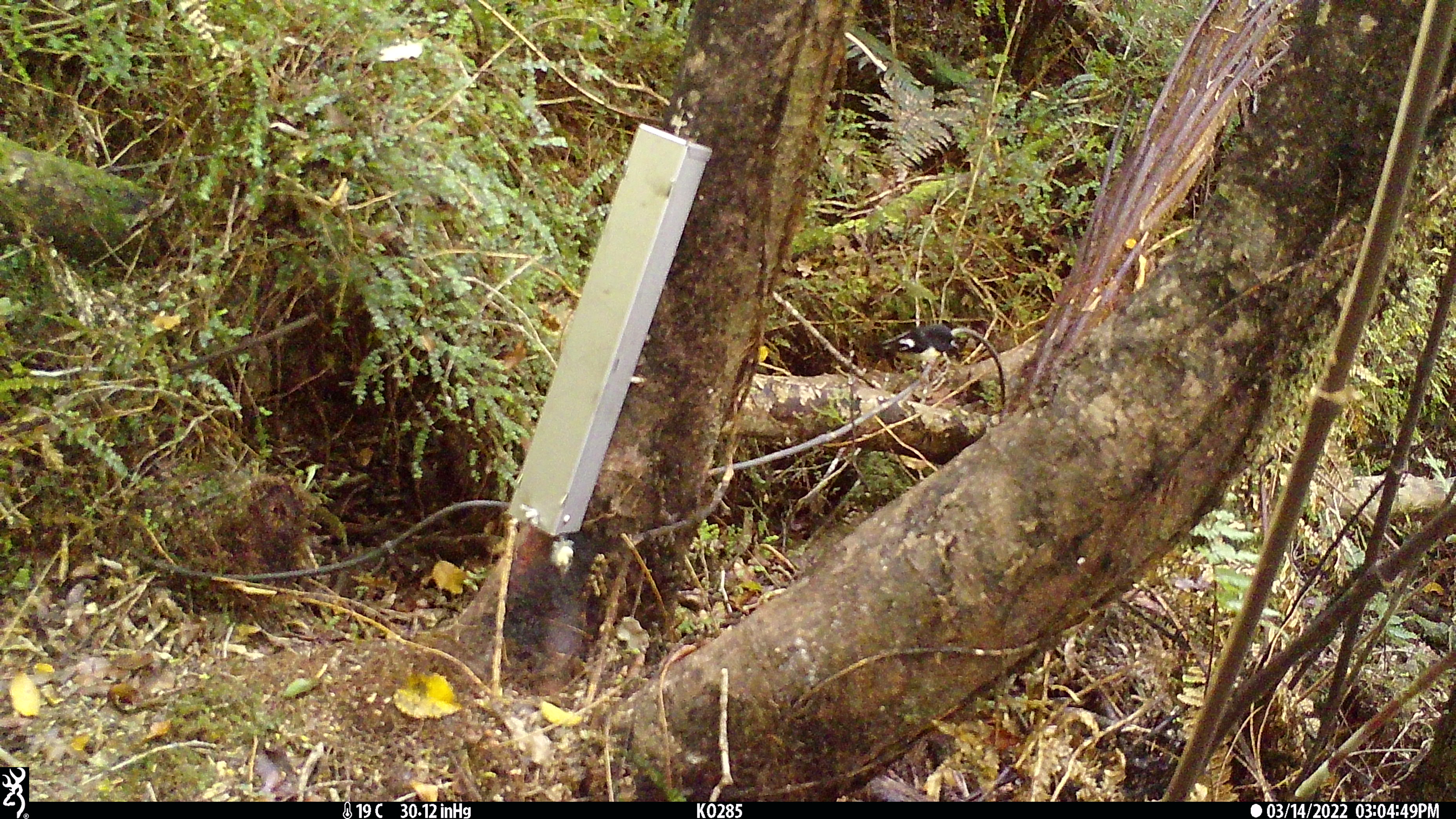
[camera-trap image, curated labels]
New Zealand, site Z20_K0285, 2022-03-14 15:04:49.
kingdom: Animalia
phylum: Chordata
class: Aves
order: Passeriformes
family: Petroicidae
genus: Petroica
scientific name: Petroica macrocephala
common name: tomtit